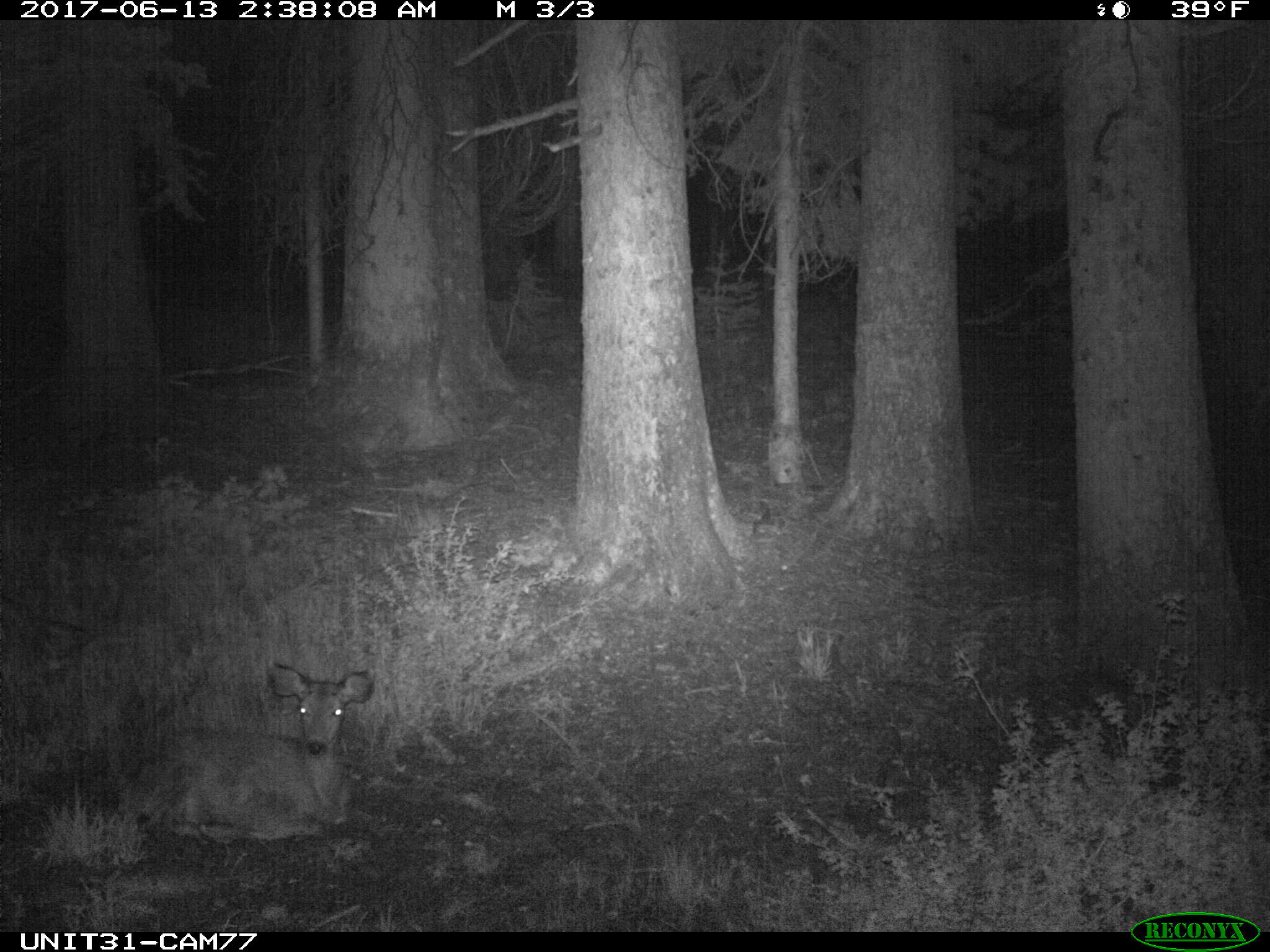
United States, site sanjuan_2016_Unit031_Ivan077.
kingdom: Animalia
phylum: Chordata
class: Mammalia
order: Artiodactyla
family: Cervidae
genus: Odocoileus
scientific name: Odocoileus hemionus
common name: mule deer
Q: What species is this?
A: Odocoileus hemionus (mule deer).